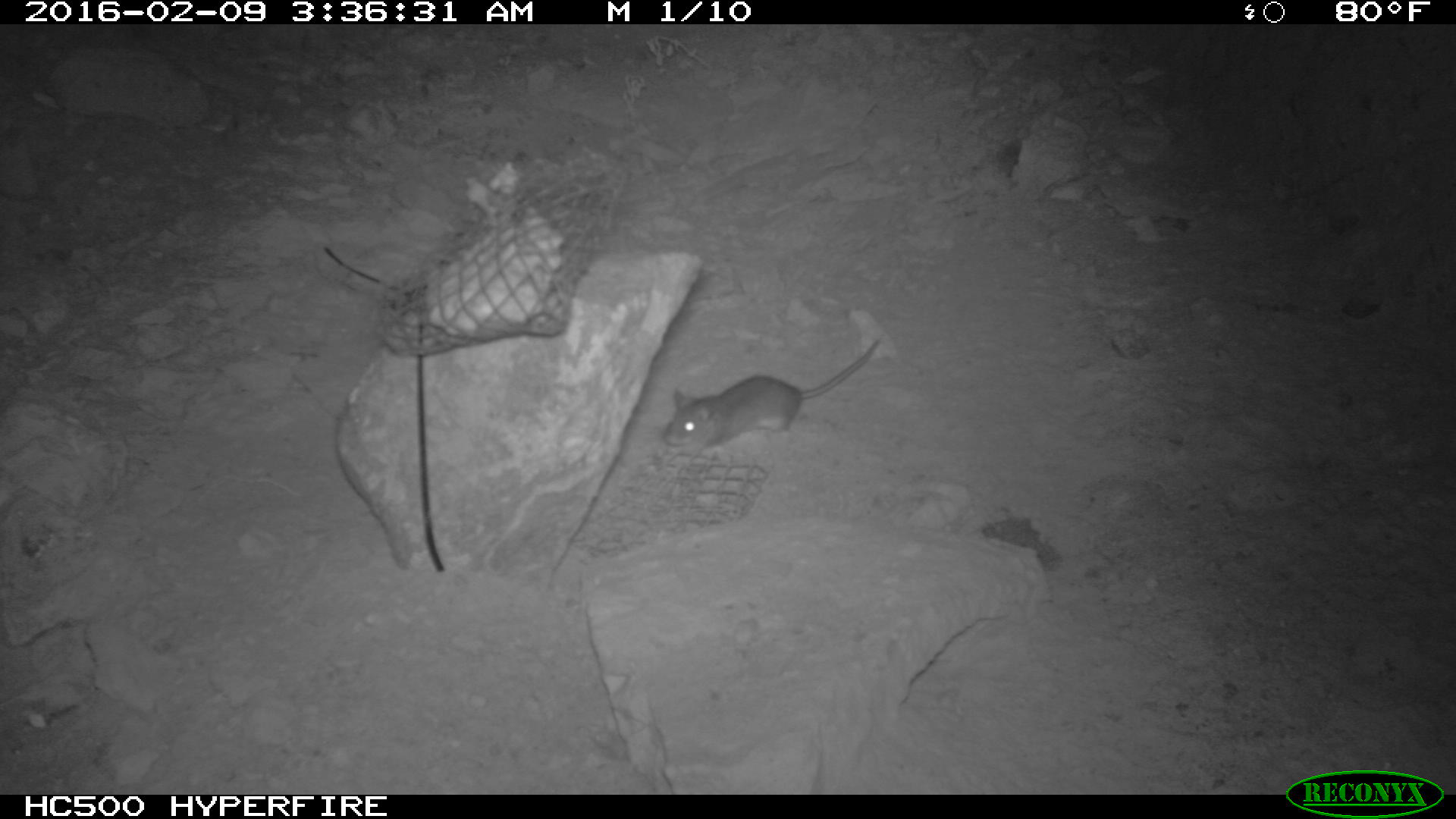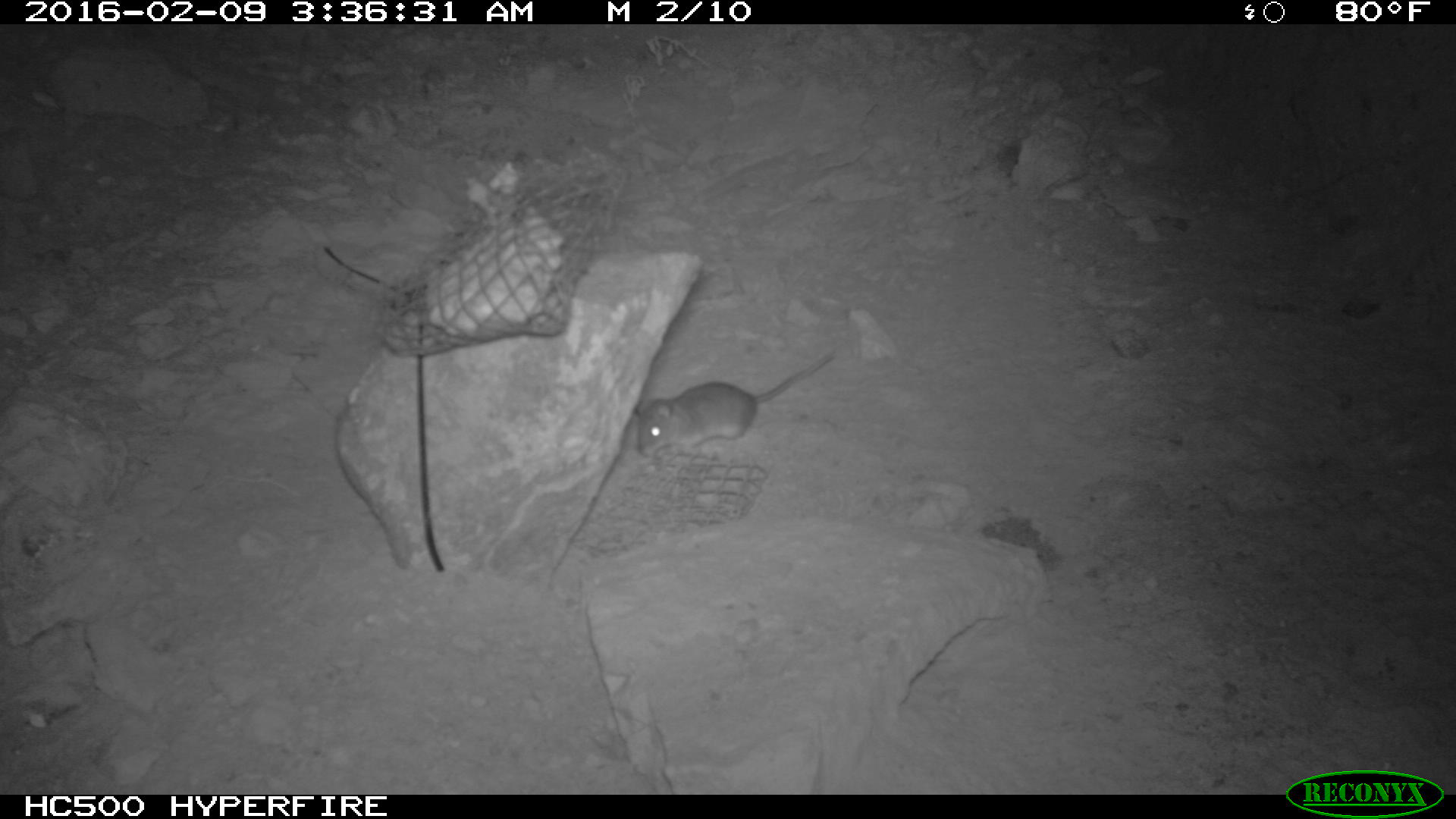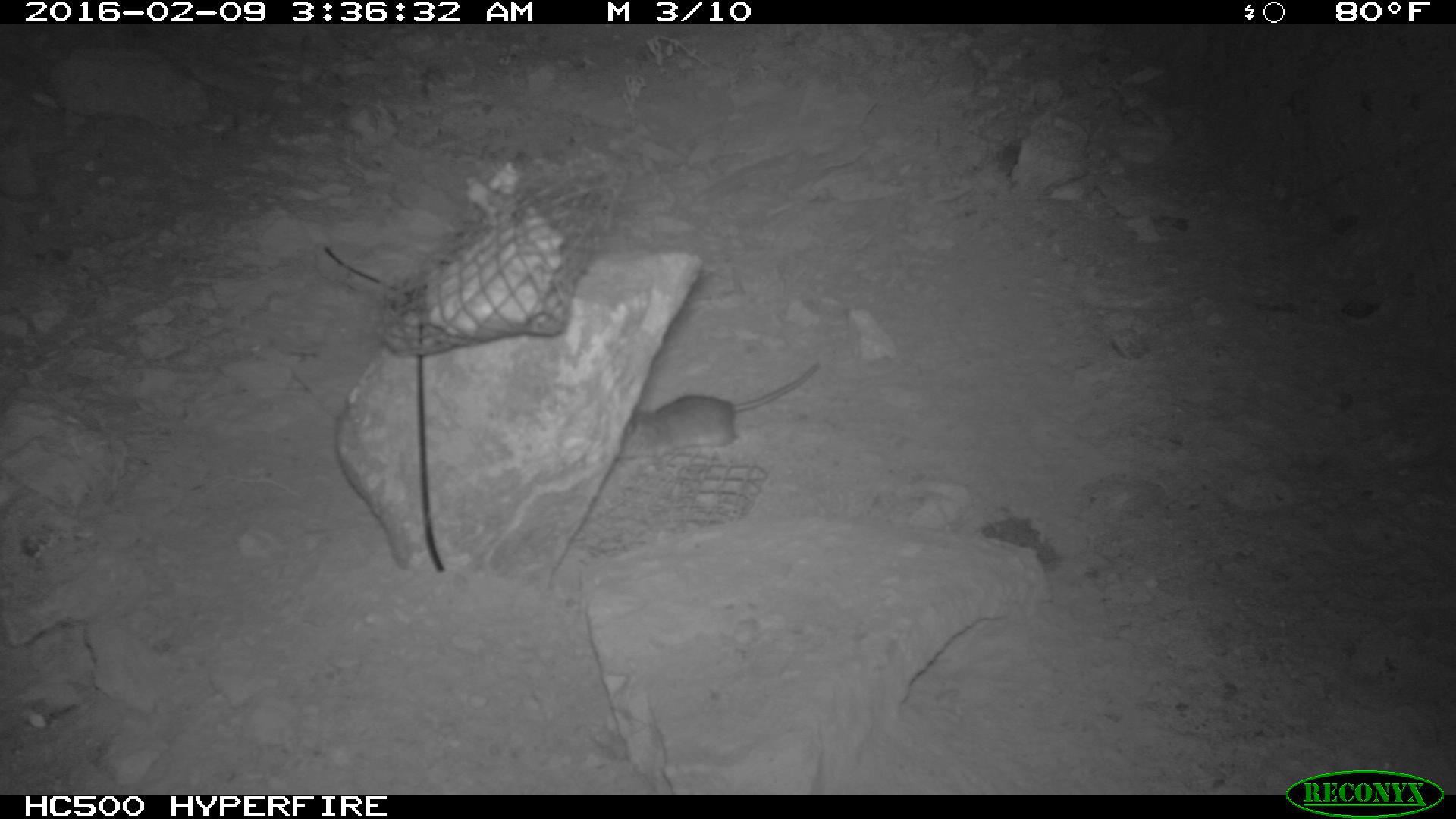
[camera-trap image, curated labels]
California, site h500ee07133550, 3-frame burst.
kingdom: Animalia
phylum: Chordata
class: Mammalia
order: Rodentia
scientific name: Rodentia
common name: rodent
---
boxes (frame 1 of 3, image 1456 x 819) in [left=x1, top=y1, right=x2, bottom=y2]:
rodent: [left=665, top=338, right=882, bottom=457]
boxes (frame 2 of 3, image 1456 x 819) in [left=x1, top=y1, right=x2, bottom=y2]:
rodent: [left=634, top=353, right=834, bottom=456]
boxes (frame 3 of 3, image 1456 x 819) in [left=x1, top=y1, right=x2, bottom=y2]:
rodent: [left=619, top=364, right=818, bottom=472]